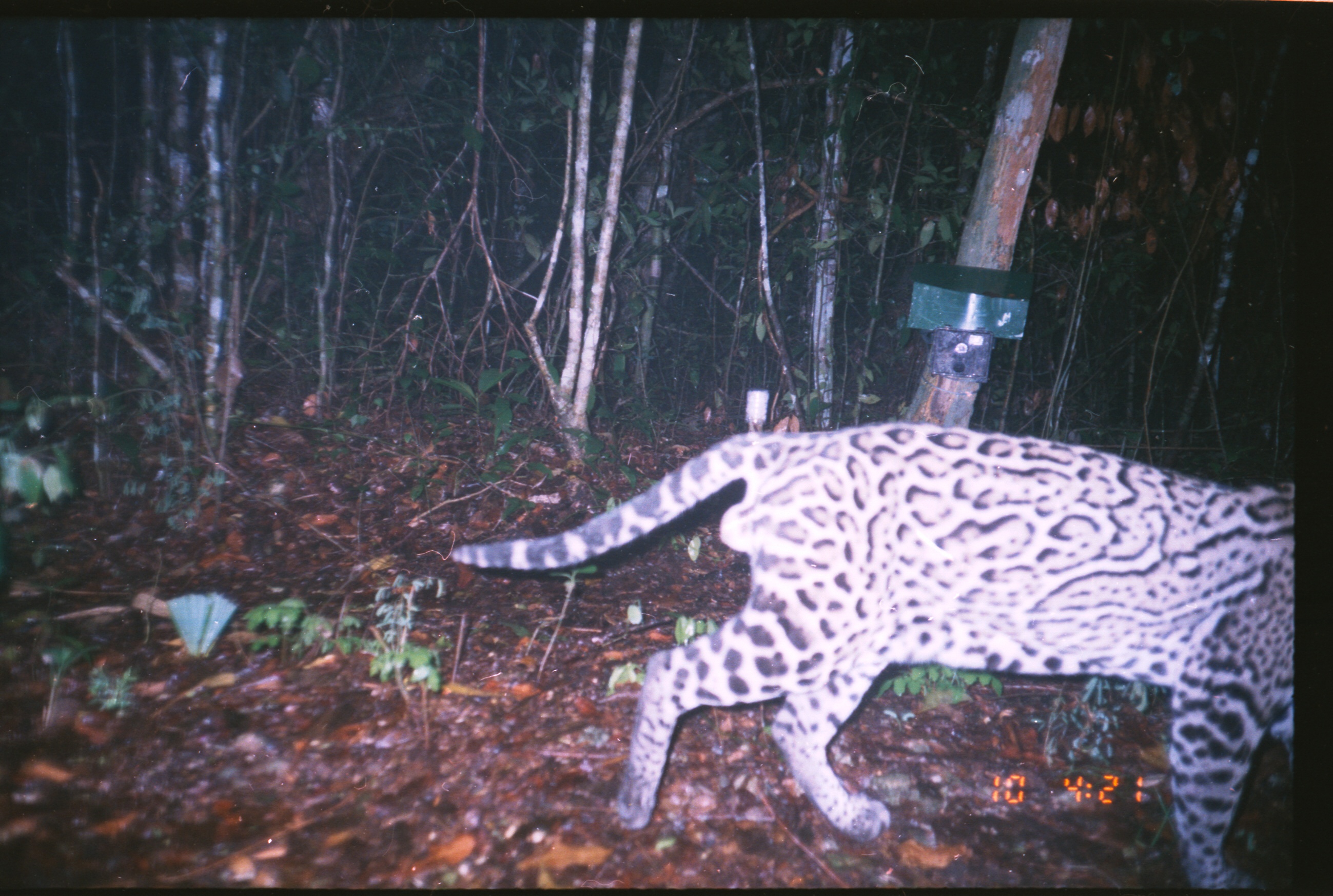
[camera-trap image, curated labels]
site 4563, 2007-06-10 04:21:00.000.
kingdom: Animalia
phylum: Chordata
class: Mammalia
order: Carnivora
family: Felidae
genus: Leopardus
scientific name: Leopardus pardalis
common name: ocelot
Leopardus pardalis (ocelot), count 1.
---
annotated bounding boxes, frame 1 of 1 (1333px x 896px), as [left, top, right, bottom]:
leopardus pardalis: [448, 420, 1295, 887]